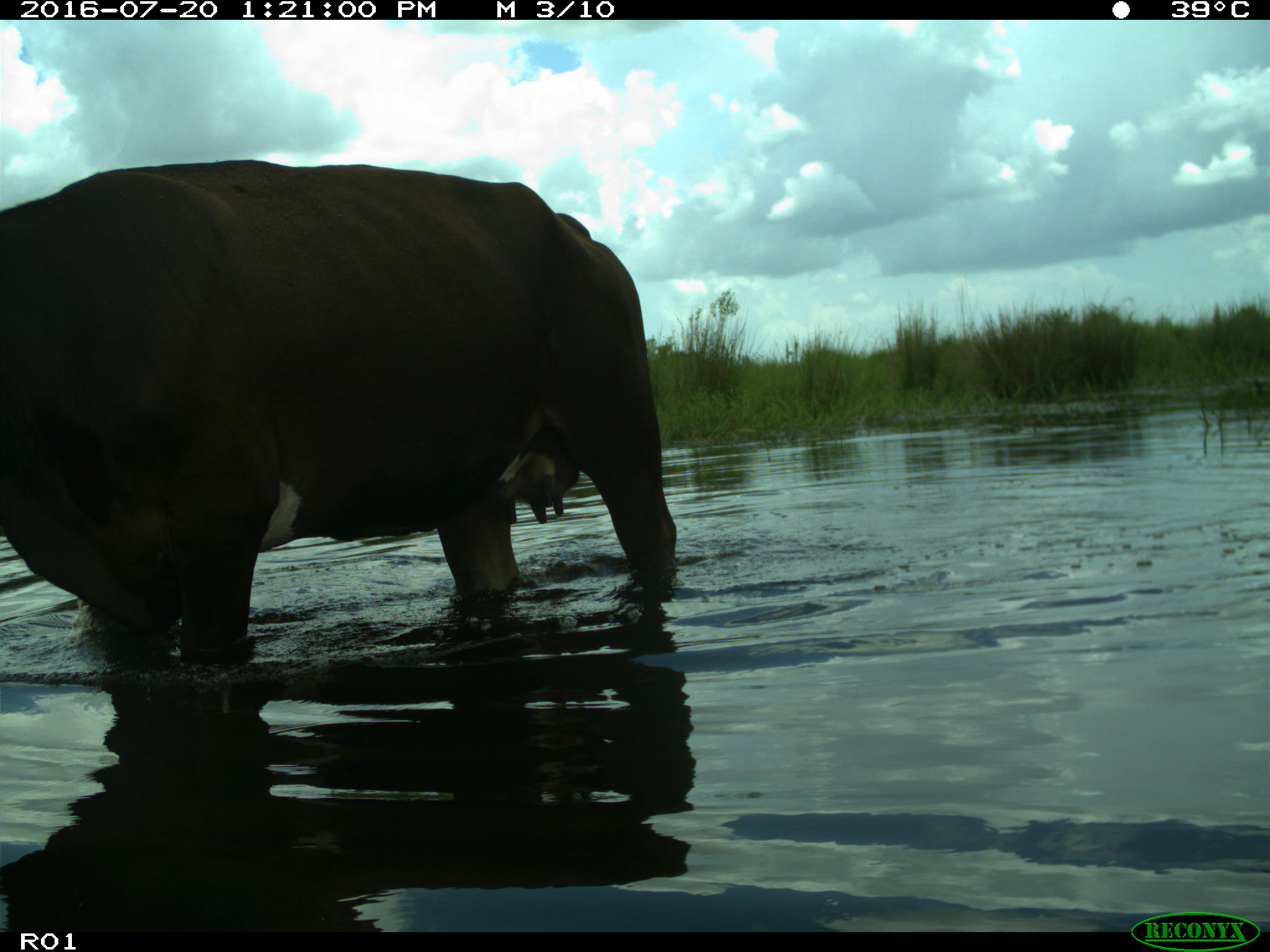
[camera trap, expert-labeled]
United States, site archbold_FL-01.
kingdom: Animalia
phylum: Chordata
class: Mammalia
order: Artiodactyla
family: Bovidae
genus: Bos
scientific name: Bos taurus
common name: domestic cow